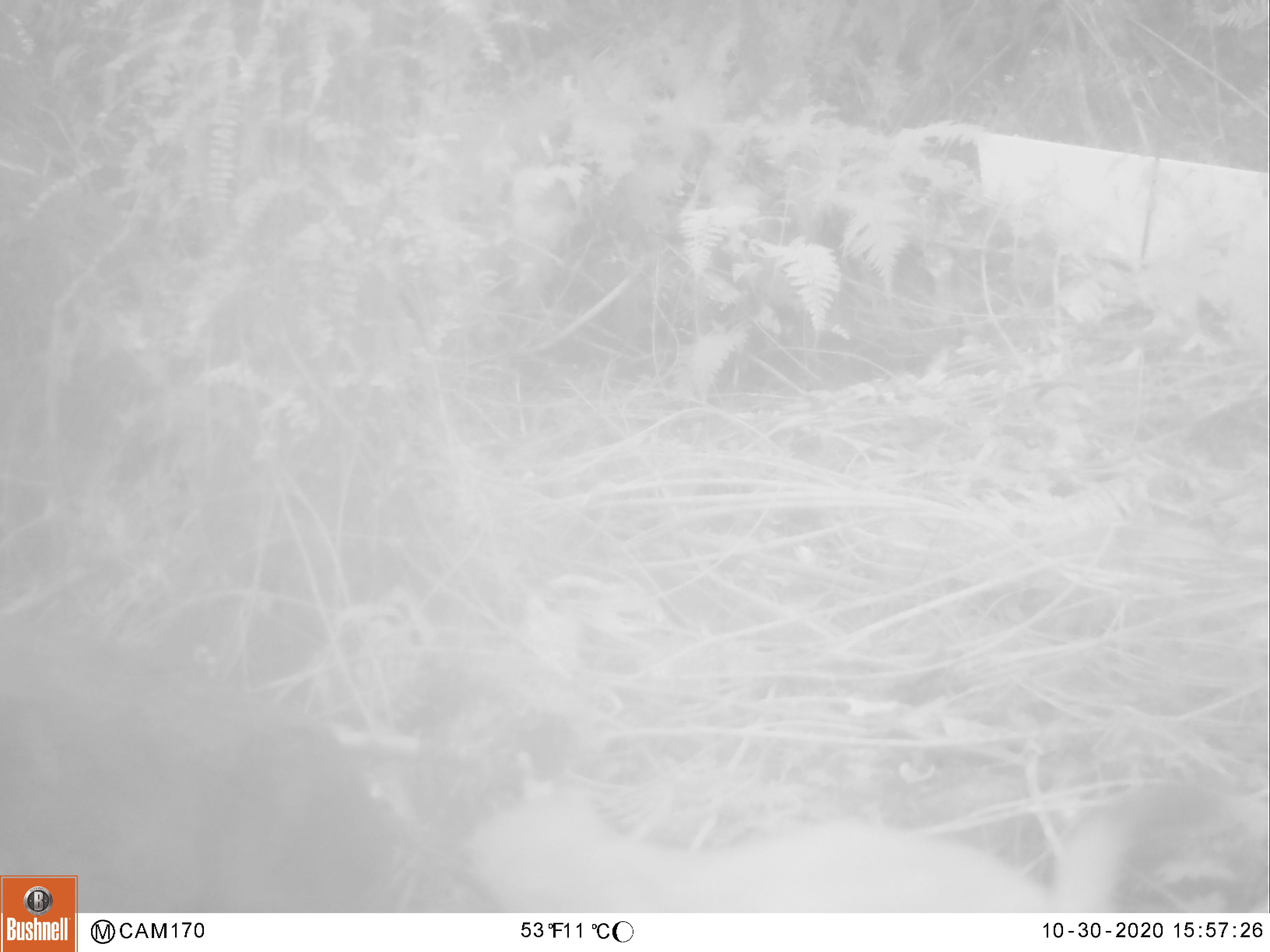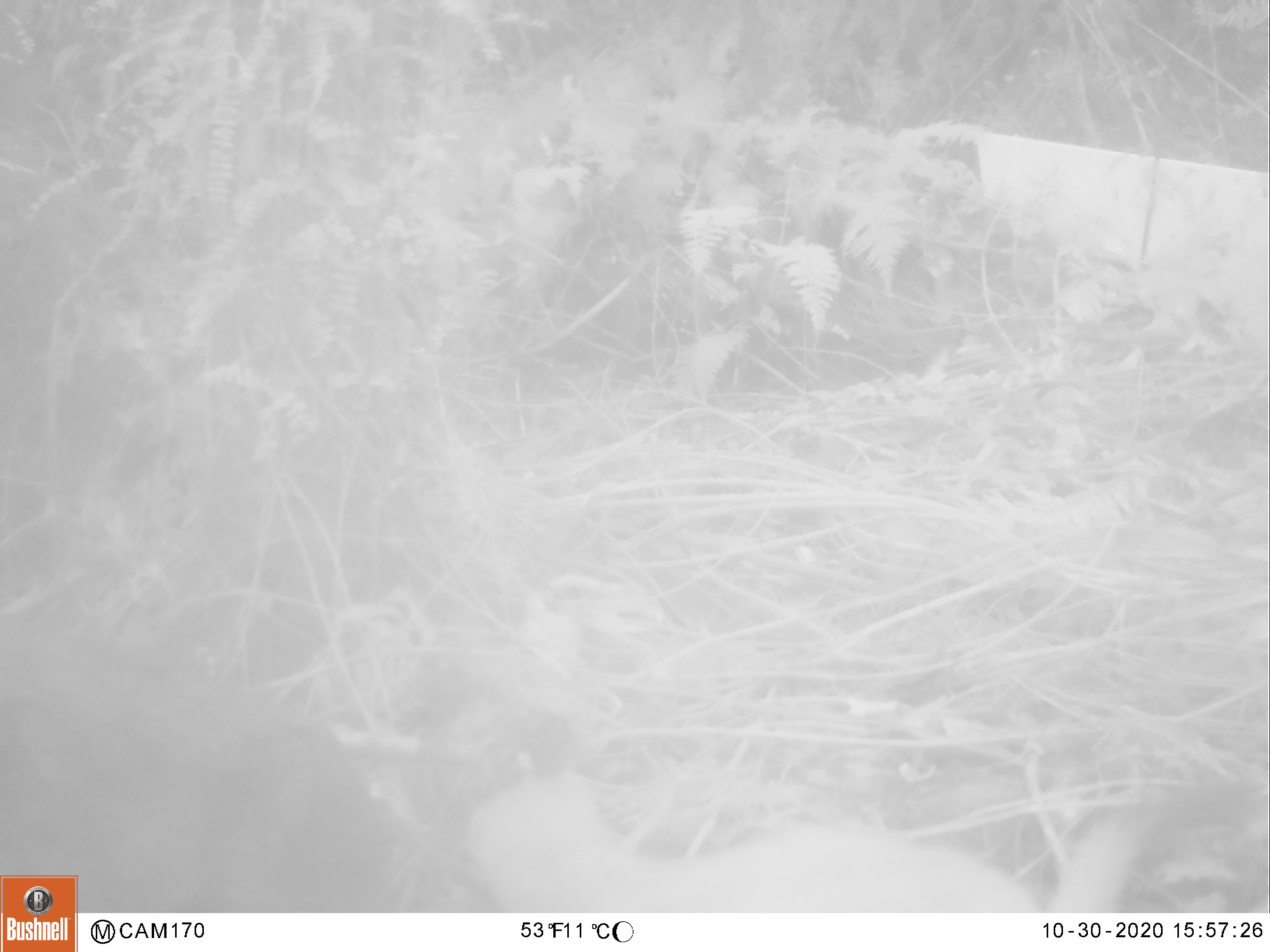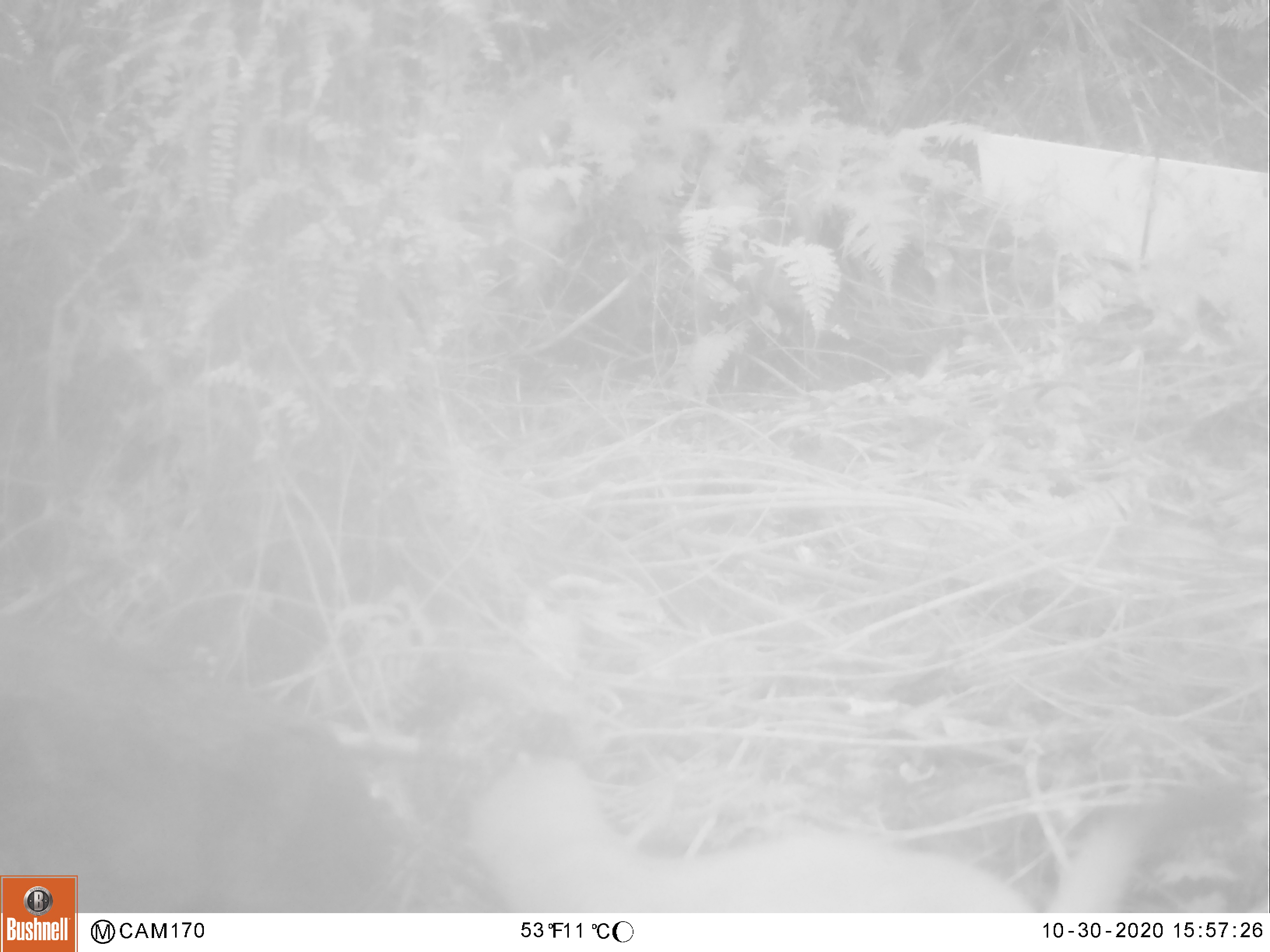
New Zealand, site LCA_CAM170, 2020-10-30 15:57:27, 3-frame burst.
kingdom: Animalia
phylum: Chordata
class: Mammalia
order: Carnivora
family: Mustelidae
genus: Mustela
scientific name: Mustela erminea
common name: stoat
Stoat (Mustela erminea).